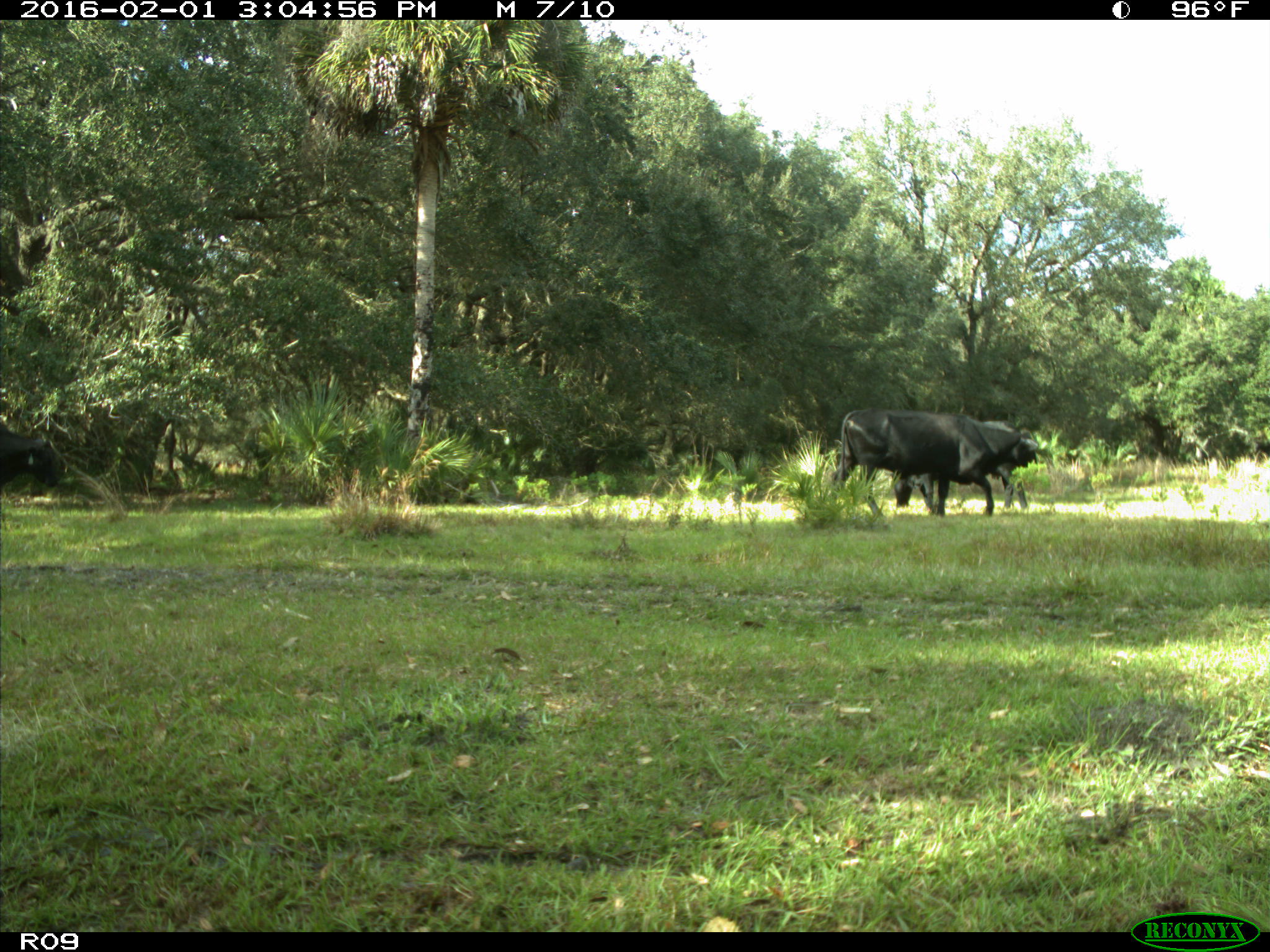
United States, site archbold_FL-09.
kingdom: Animalia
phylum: Chordata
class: Mammalia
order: Artiodactyla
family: Bovidae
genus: Bos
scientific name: Bos taurus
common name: domestic cow